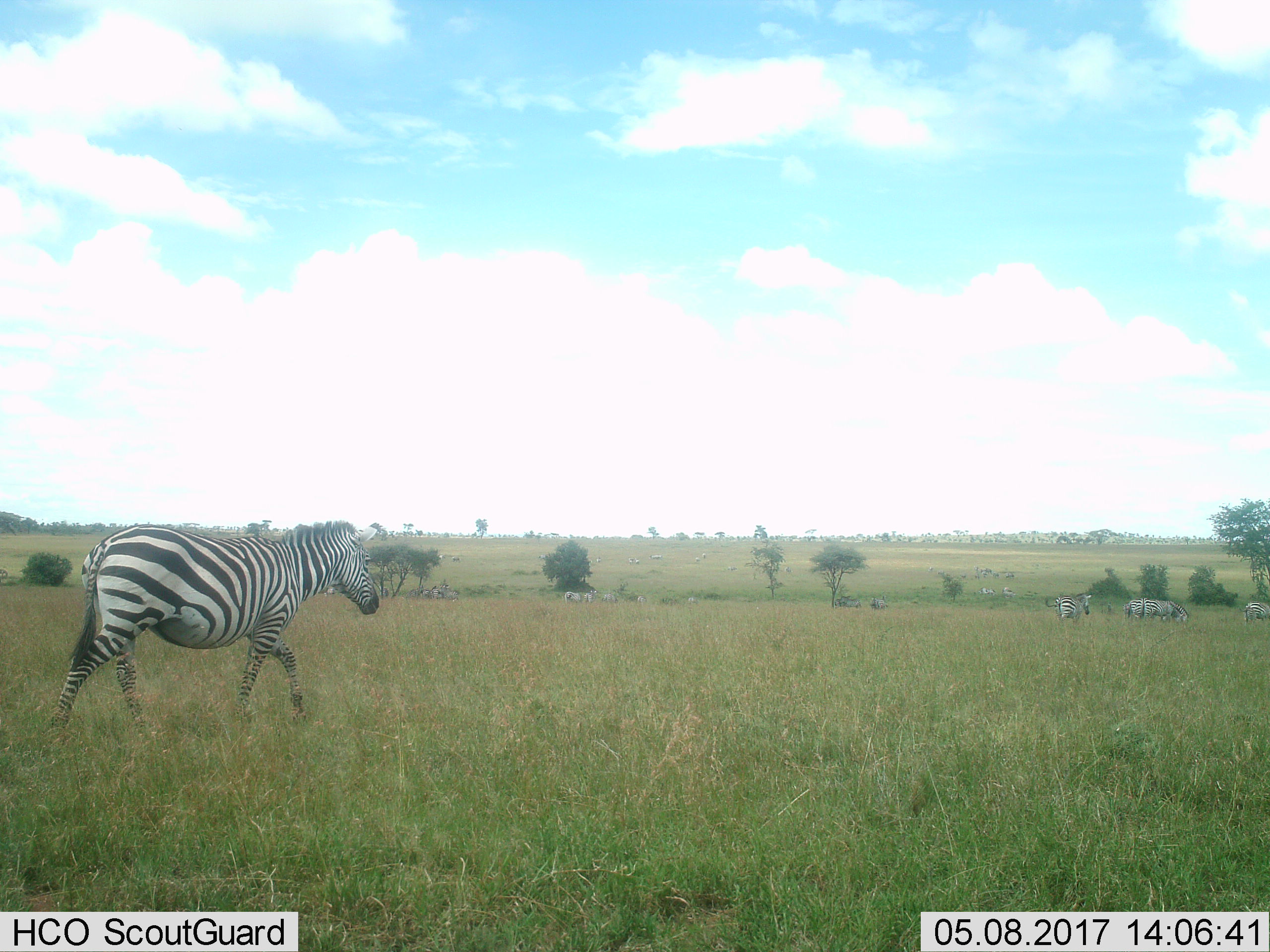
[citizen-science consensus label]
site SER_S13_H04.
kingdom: Animalia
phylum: Chordata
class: Mammalia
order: Perissodactyla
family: Equidae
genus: Equus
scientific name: Equus quagga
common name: plains zebra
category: zebraplains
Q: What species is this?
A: Zebraplains (plains zebra) (Equus quagga).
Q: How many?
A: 11-50.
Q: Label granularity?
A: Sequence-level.